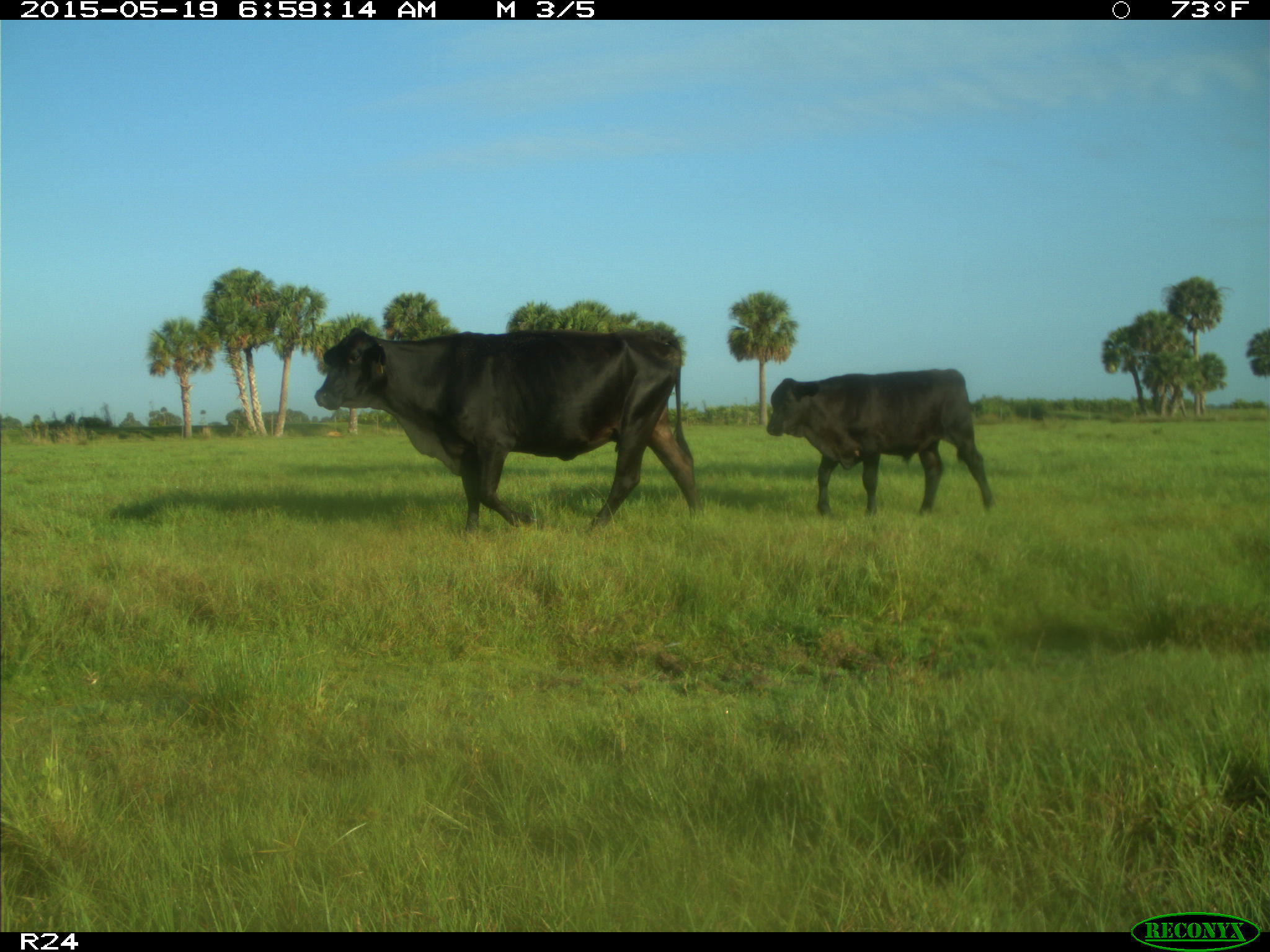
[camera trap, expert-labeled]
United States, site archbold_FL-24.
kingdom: Animalia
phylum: Chordata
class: Mammalia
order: Artiodactyla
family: Bovidae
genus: Bos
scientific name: Bos taurus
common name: domestic cow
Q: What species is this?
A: Bos taurus (domestic cow).